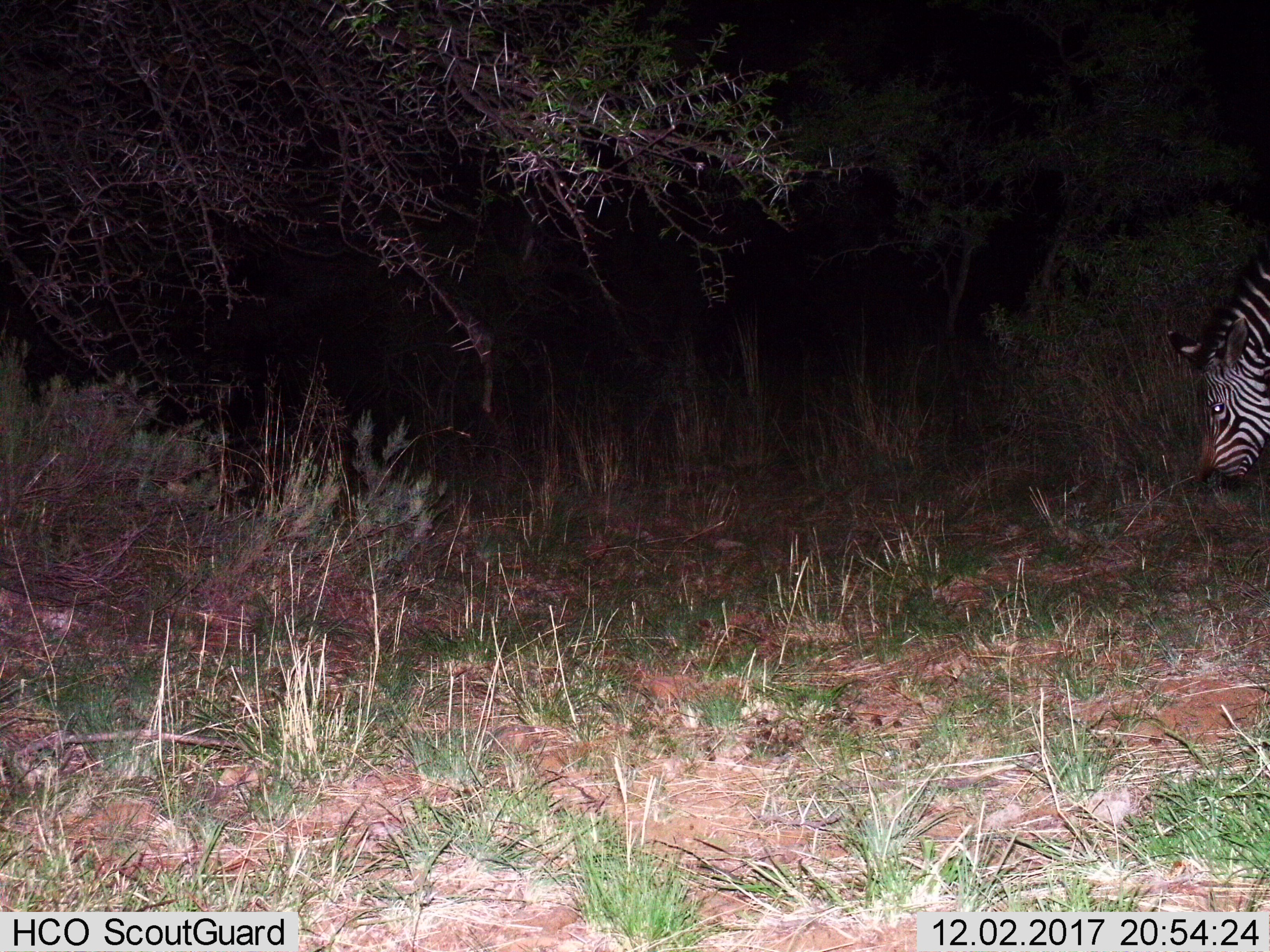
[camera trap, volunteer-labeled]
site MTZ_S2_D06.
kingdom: Animalia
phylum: Chordata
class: Mammalia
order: Perissodactyla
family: Equidae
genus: Equus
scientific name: Equus zebra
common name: mountain zebra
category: zebramountain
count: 1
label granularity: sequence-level